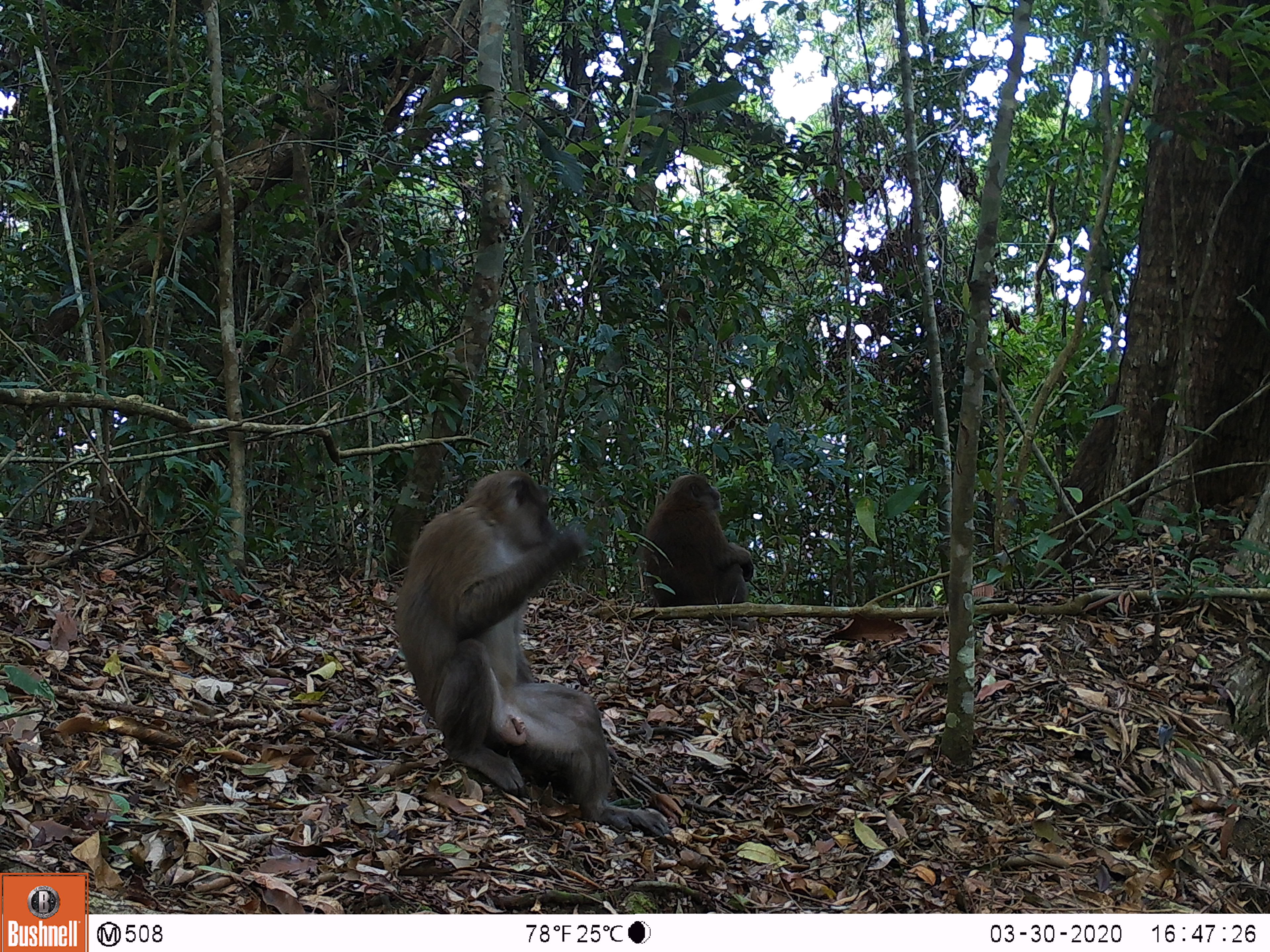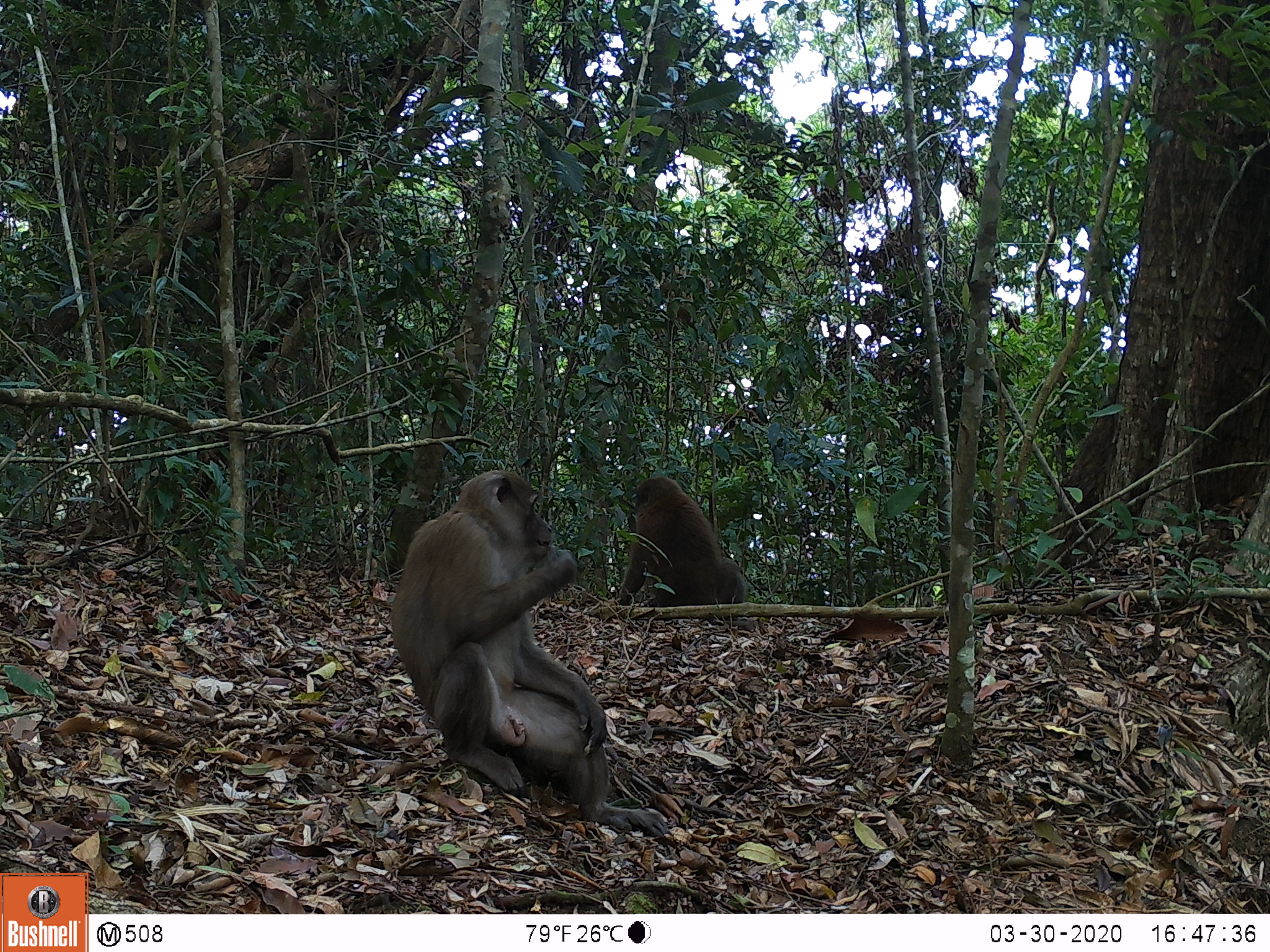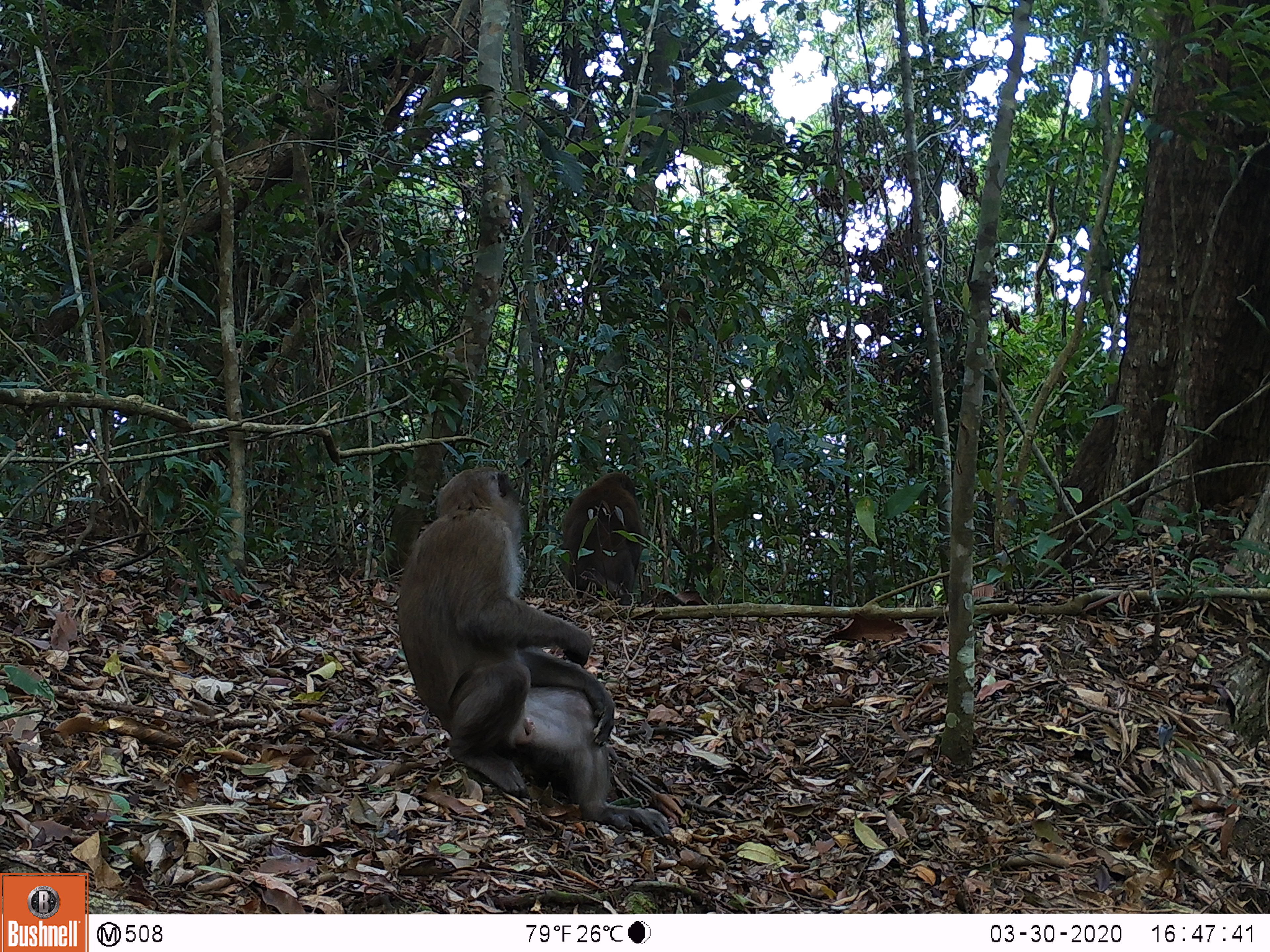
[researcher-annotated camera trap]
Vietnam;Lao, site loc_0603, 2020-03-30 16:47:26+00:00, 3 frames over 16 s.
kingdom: Animalia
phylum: Chordata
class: Mammalia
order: Primates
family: Cercopithecidae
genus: Macaca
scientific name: Macaca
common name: macaques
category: assam or rhesus macaque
Assam or rhesus macaque (macaques) (Macaca). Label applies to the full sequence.